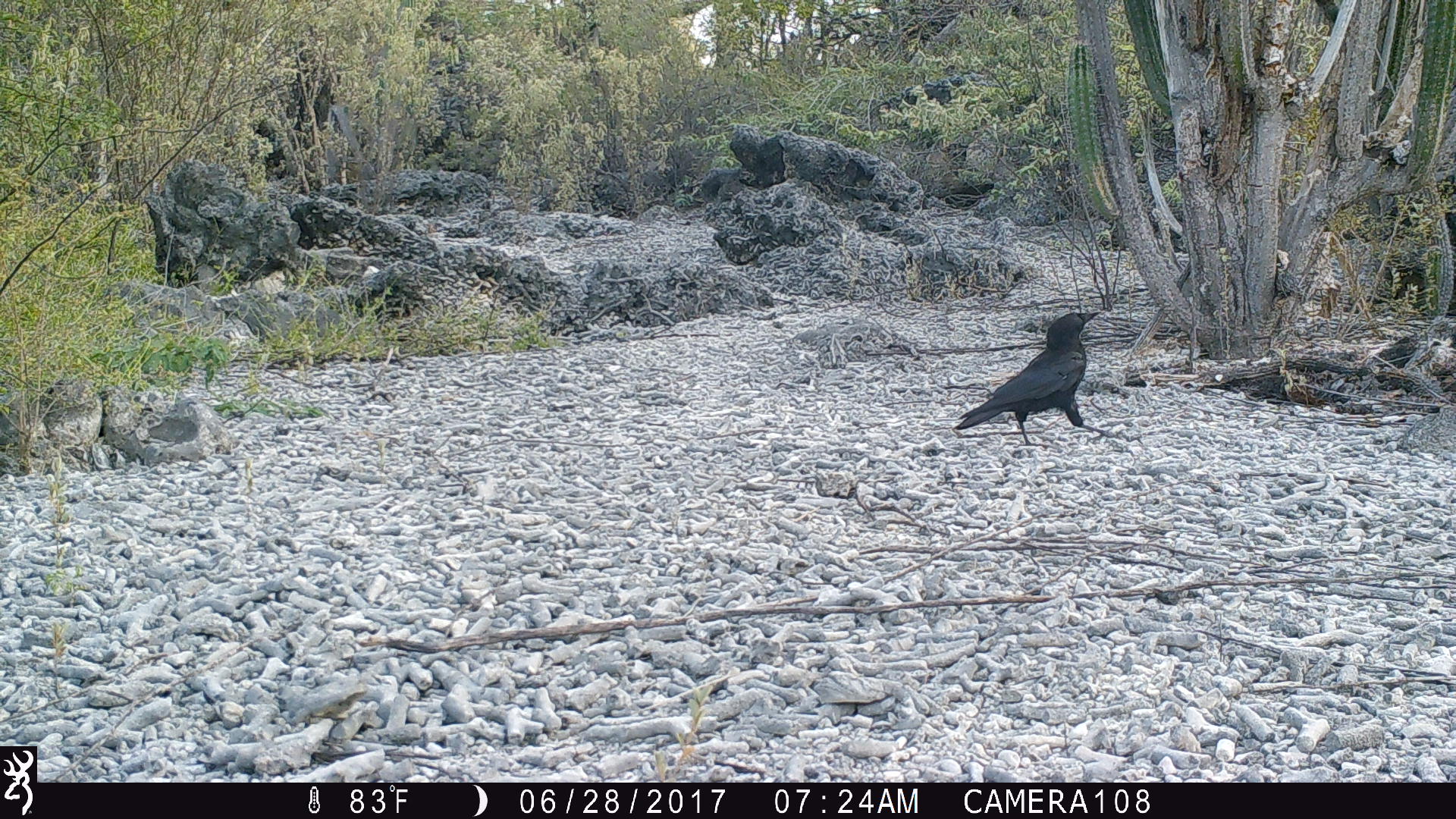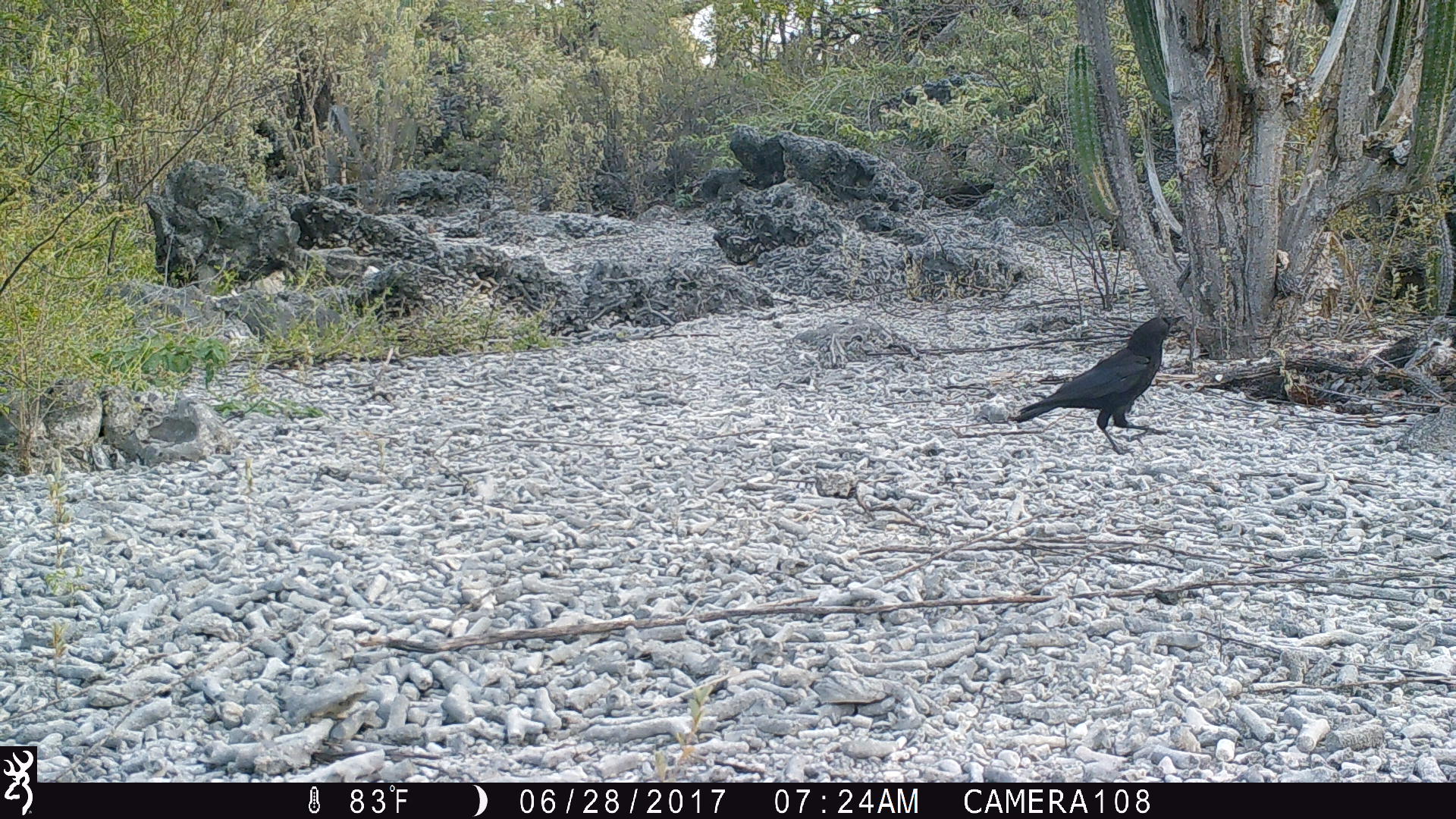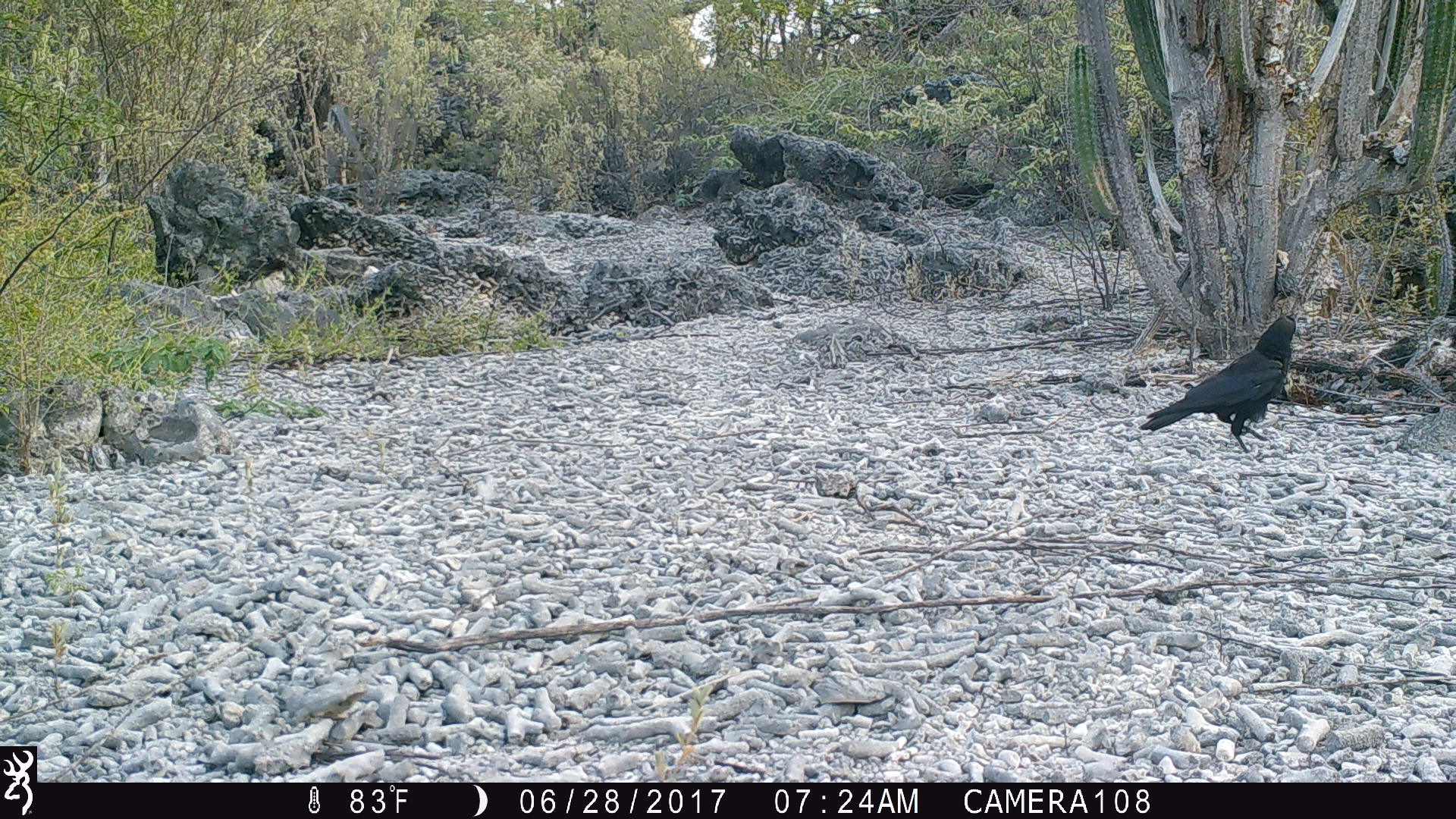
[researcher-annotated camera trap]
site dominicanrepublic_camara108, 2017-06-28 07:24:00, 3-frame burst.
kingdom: Animalia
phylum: Chordata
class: Aves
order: Passeriformes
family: Corvidae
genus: Corvus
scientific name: Corvus corax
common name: raven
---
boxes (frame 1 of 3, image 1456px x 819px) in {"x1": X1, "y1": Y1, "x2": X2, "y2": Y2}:
raven: {"x1": 947, "y1": 310, "x2": 1096, "y2": 449}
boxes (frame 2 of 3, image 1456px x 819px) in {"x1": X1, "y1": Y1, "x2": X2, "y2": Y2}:
raven: {"x1": 1009, "y1": 311, "x2": 1184, "y2": 458}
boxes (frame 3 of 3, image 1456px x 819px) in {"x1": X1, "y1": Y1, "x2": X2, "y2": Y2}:
raven: {"x1": 1138, "y1": 315, "x2": 1301, "y2": 458}